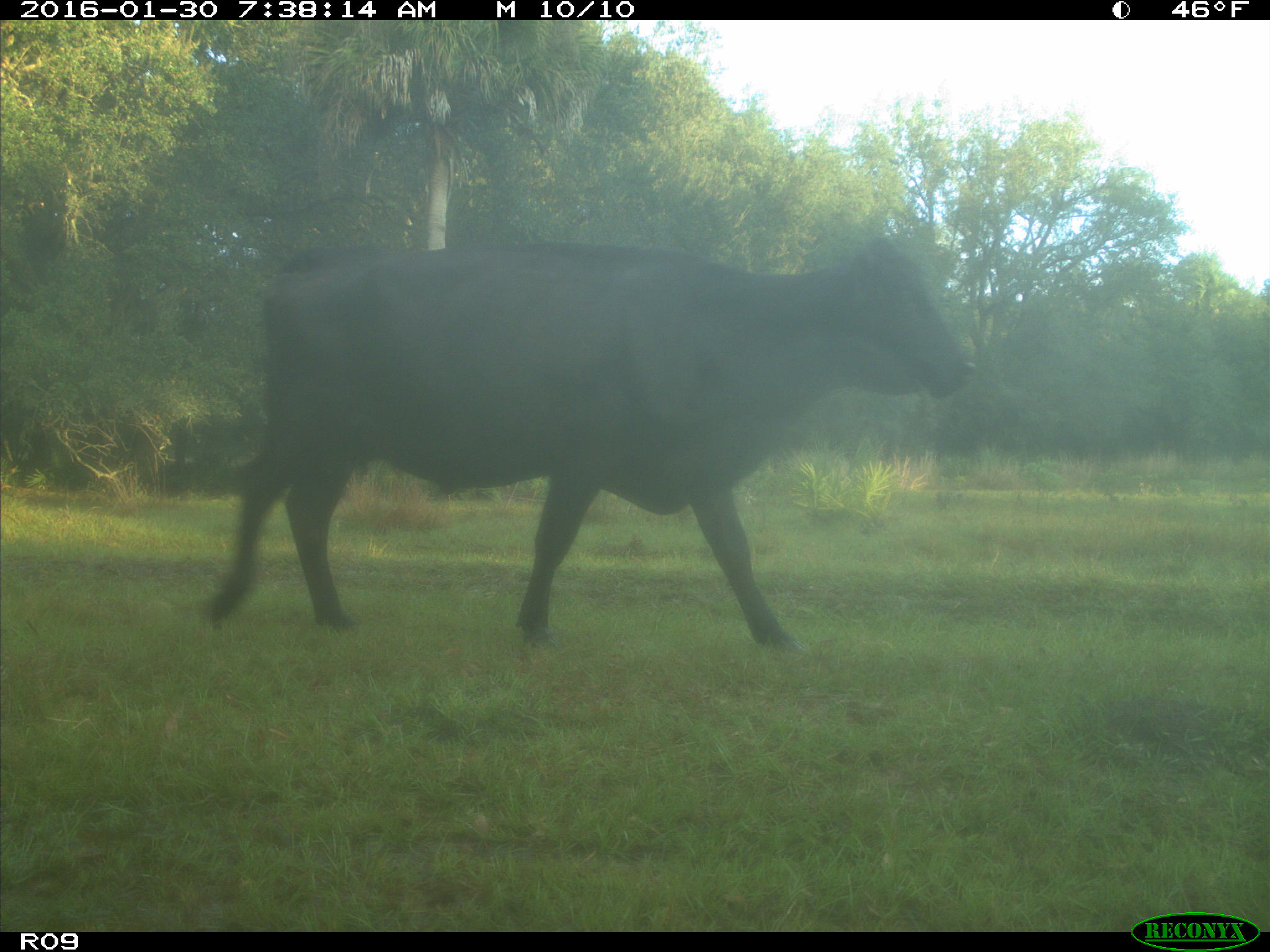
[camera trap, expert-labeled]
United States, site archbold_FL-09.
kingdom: Animalia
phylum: Chordata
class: Mammalia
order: Artiodactyla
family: Bovidae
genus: Bos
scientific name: Bos taurus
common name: domestic cow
Bos taurus (domestic cow).